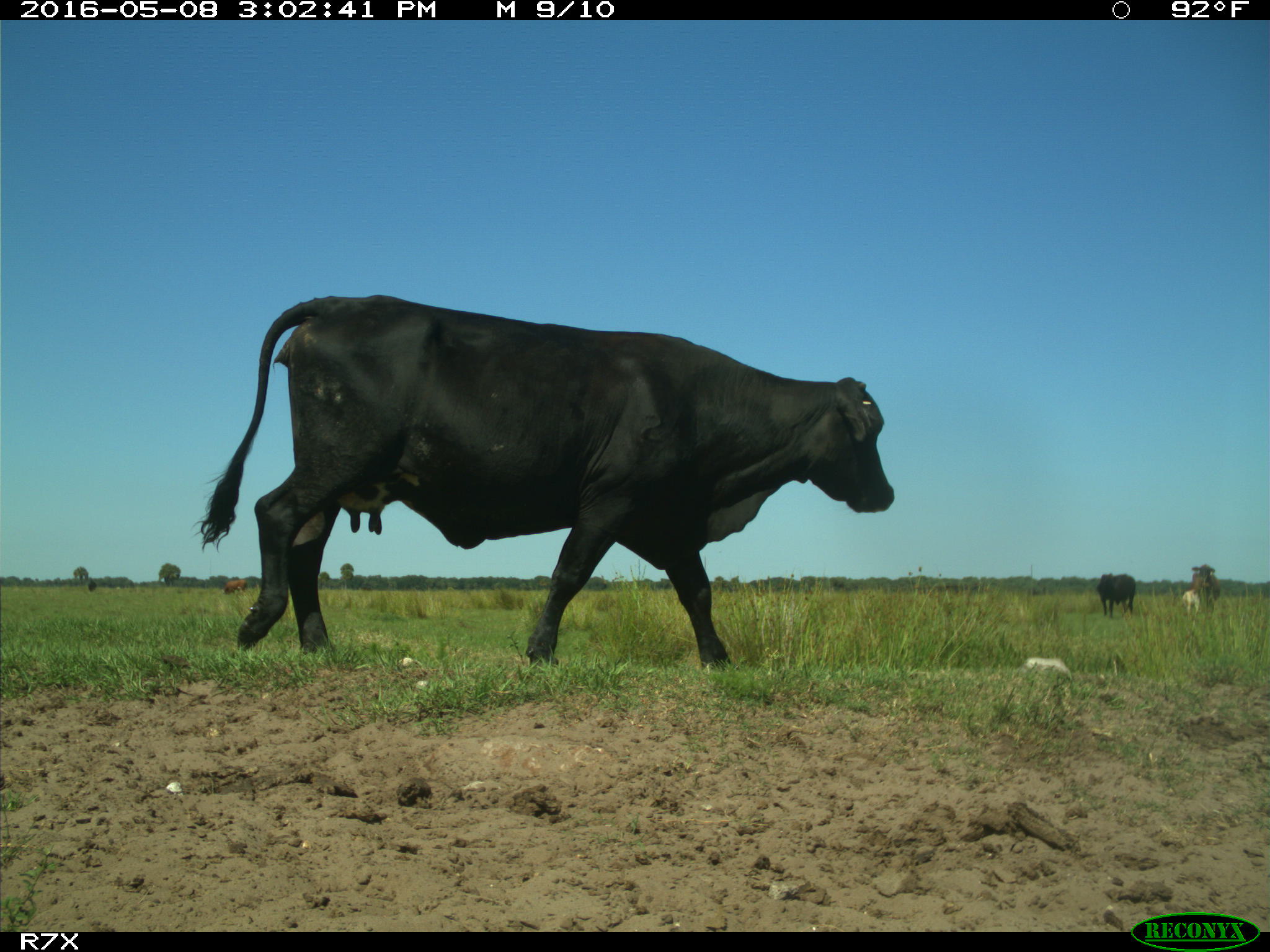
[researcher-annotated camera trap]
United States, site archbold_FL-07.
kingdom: Animalia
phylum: Chordata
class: Mammalia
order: Artiodactyla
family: Bovidae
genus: Bos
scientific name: Bos taurus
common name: domestic cow